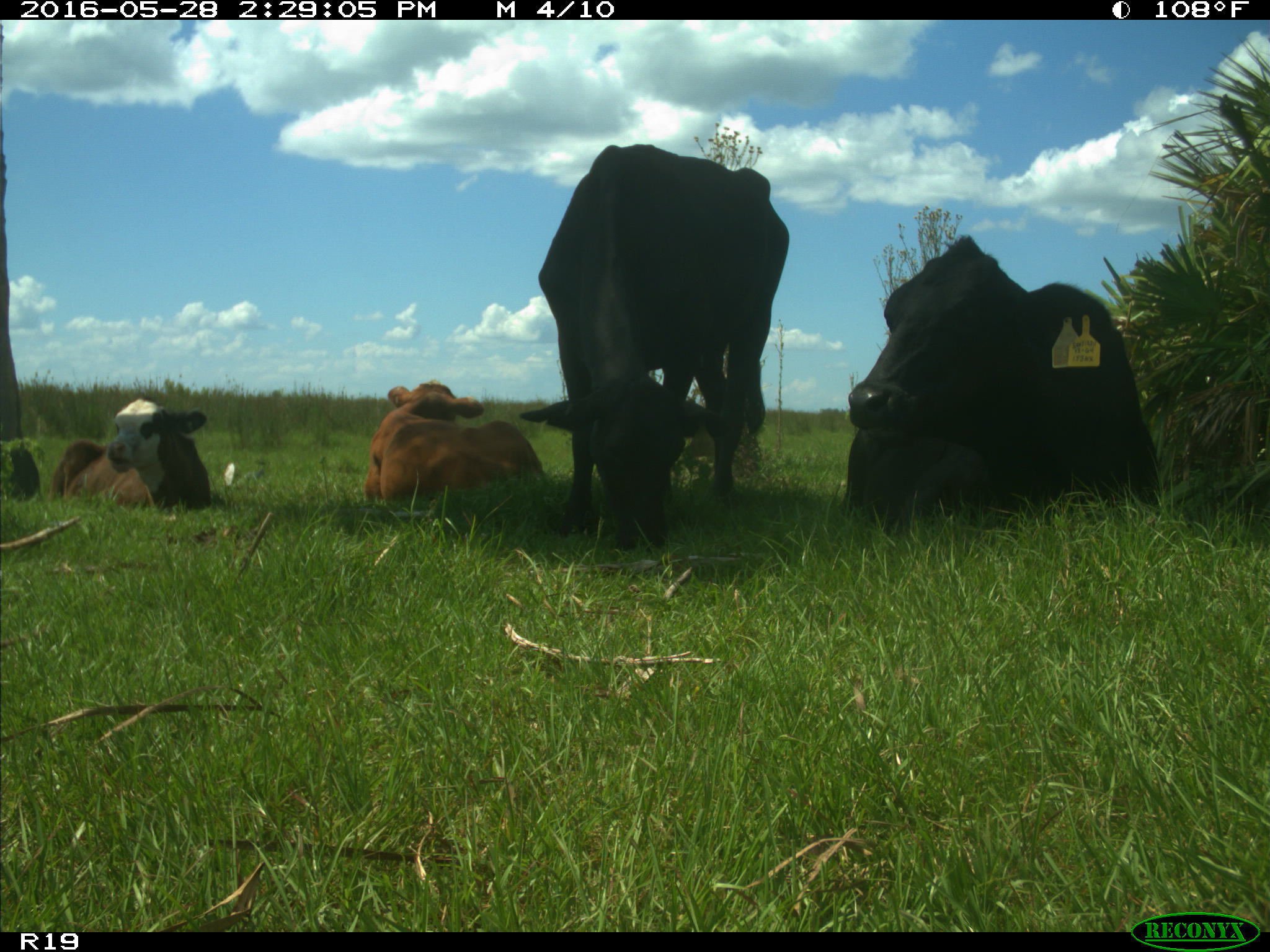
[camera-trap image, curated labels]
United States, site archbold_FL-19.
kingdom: Animalia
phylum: Chordata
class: Mammalia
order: Artiodactyla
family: Bovidae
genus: Bos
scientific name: Bos taurus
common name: domestic cow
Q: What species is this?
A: Bos taurus (domestic cow).